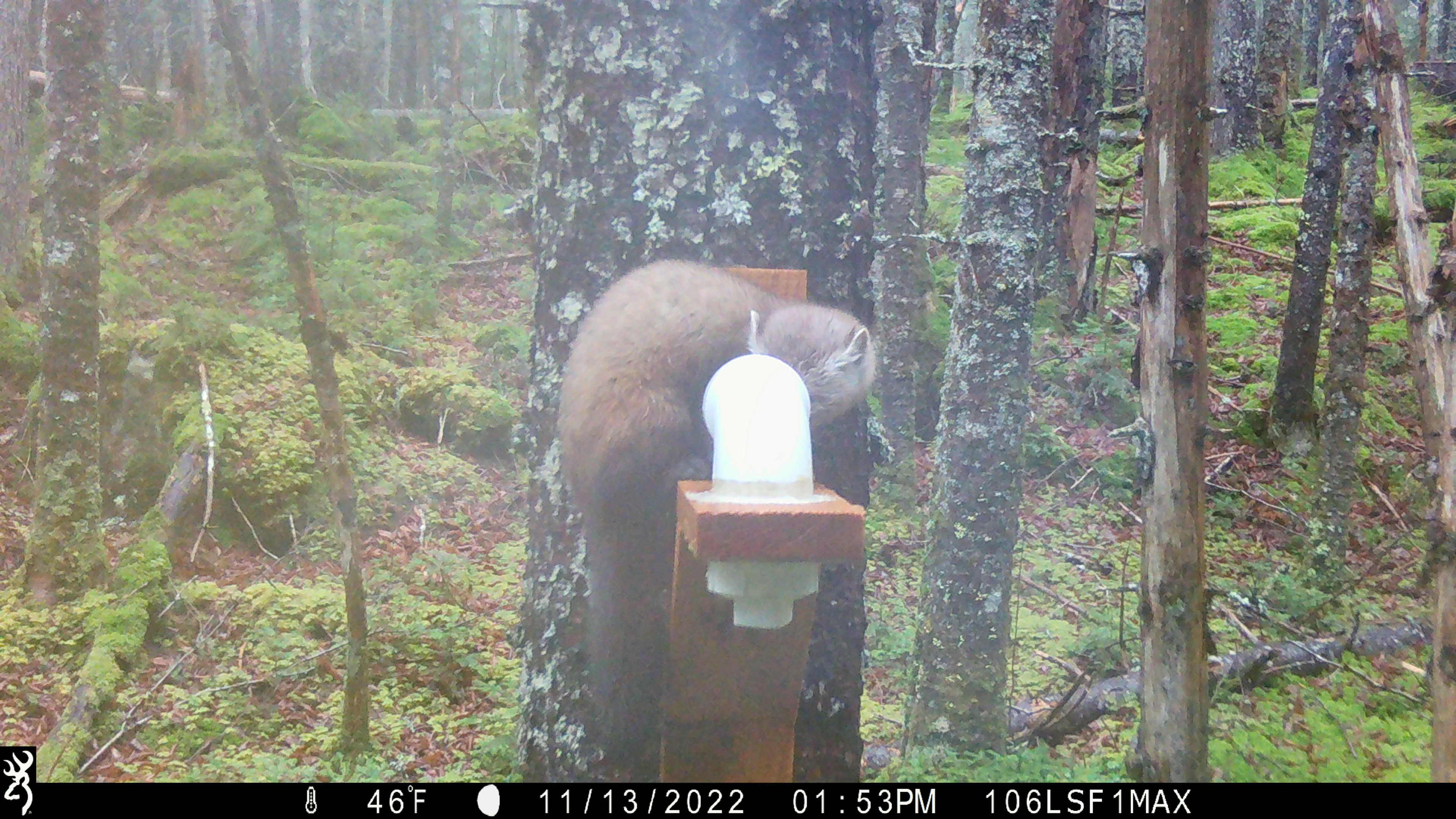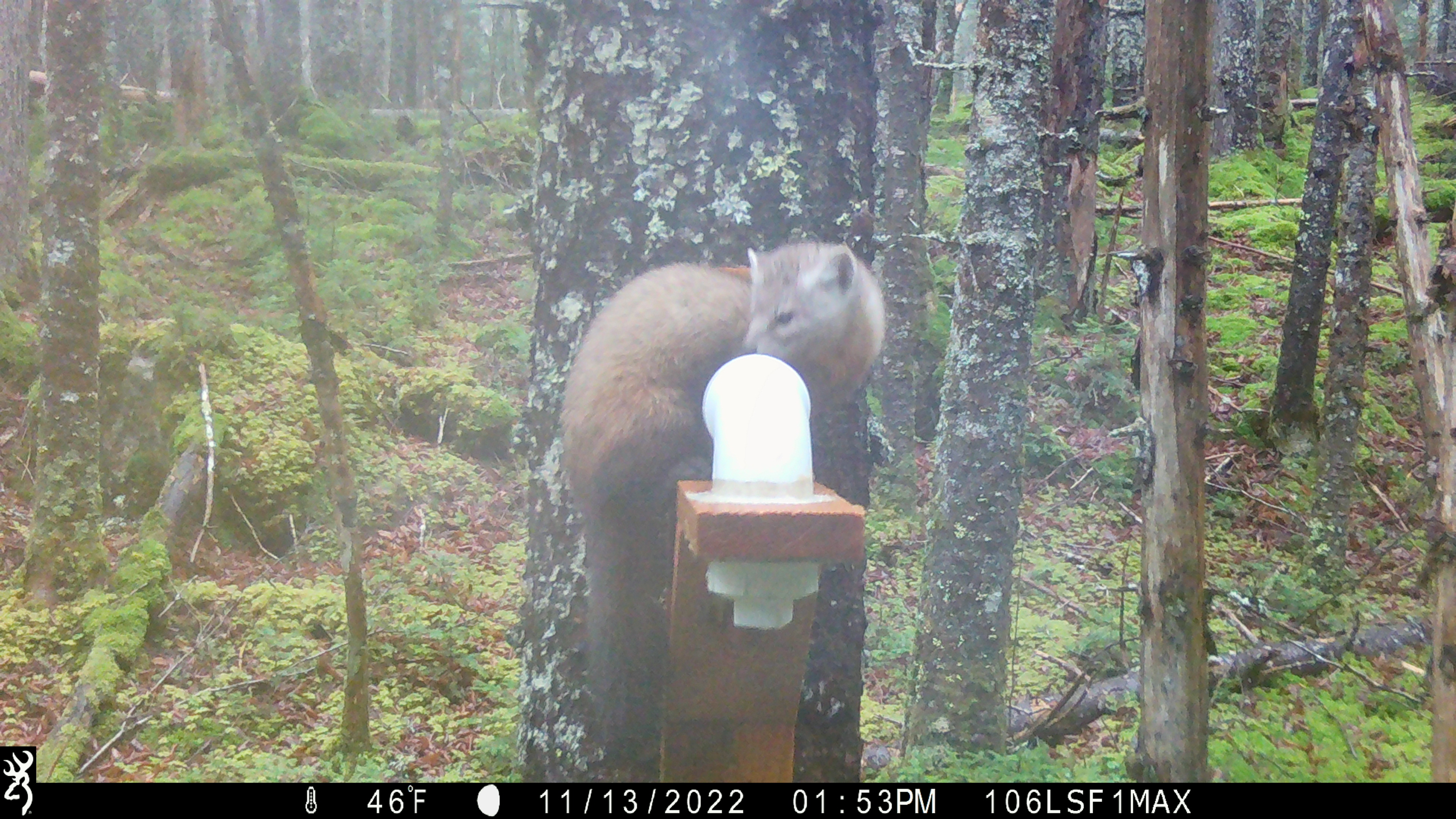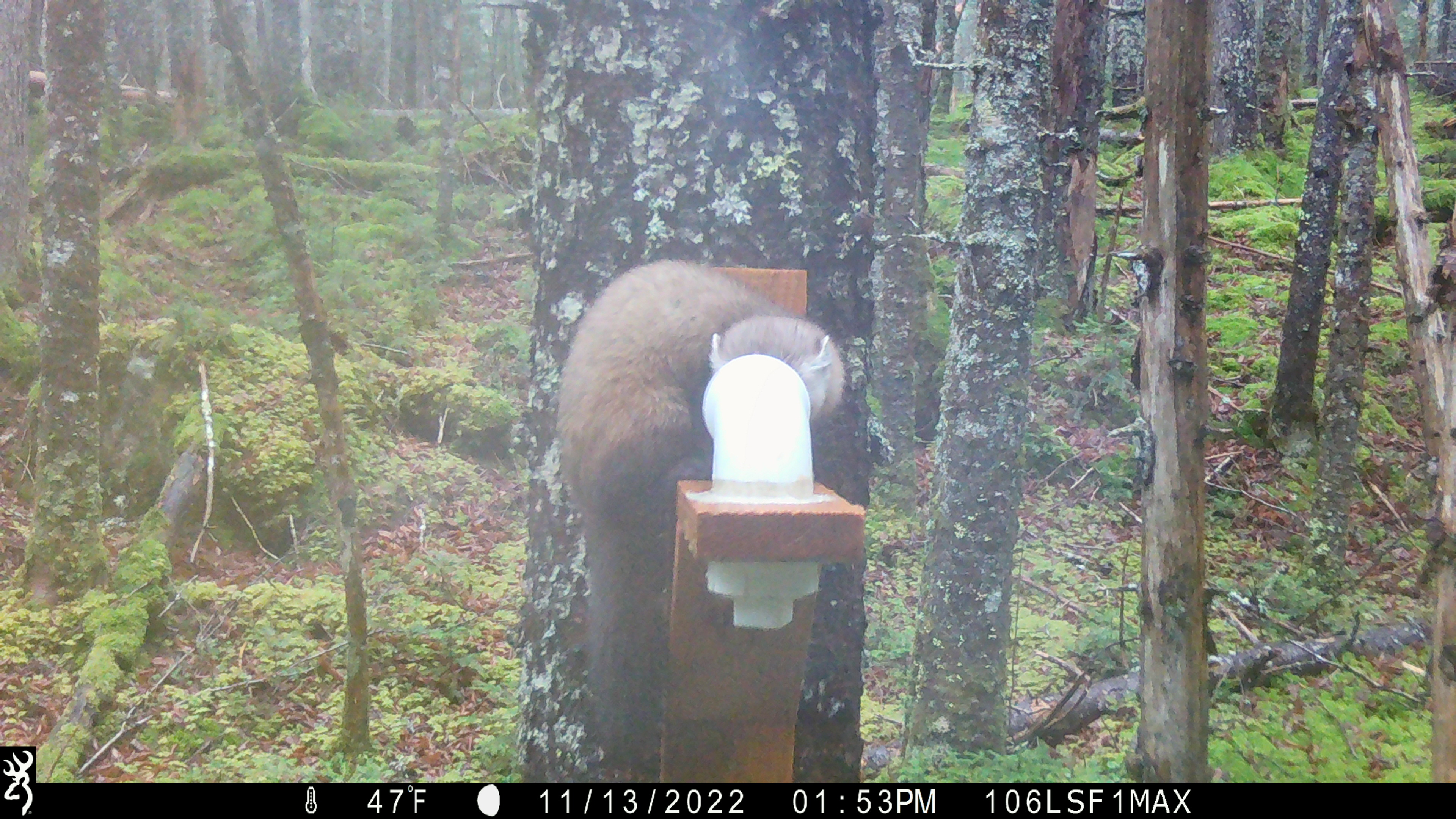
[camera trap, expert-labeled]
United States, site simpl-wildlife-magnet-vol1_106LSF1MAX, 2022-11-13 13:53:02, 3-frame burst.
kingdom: Animalia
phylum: Chordata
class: Mammalia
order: Carnivora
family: Mustelidae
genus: Martes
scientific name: Martes americana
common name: american marten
American marten (Martes americana).